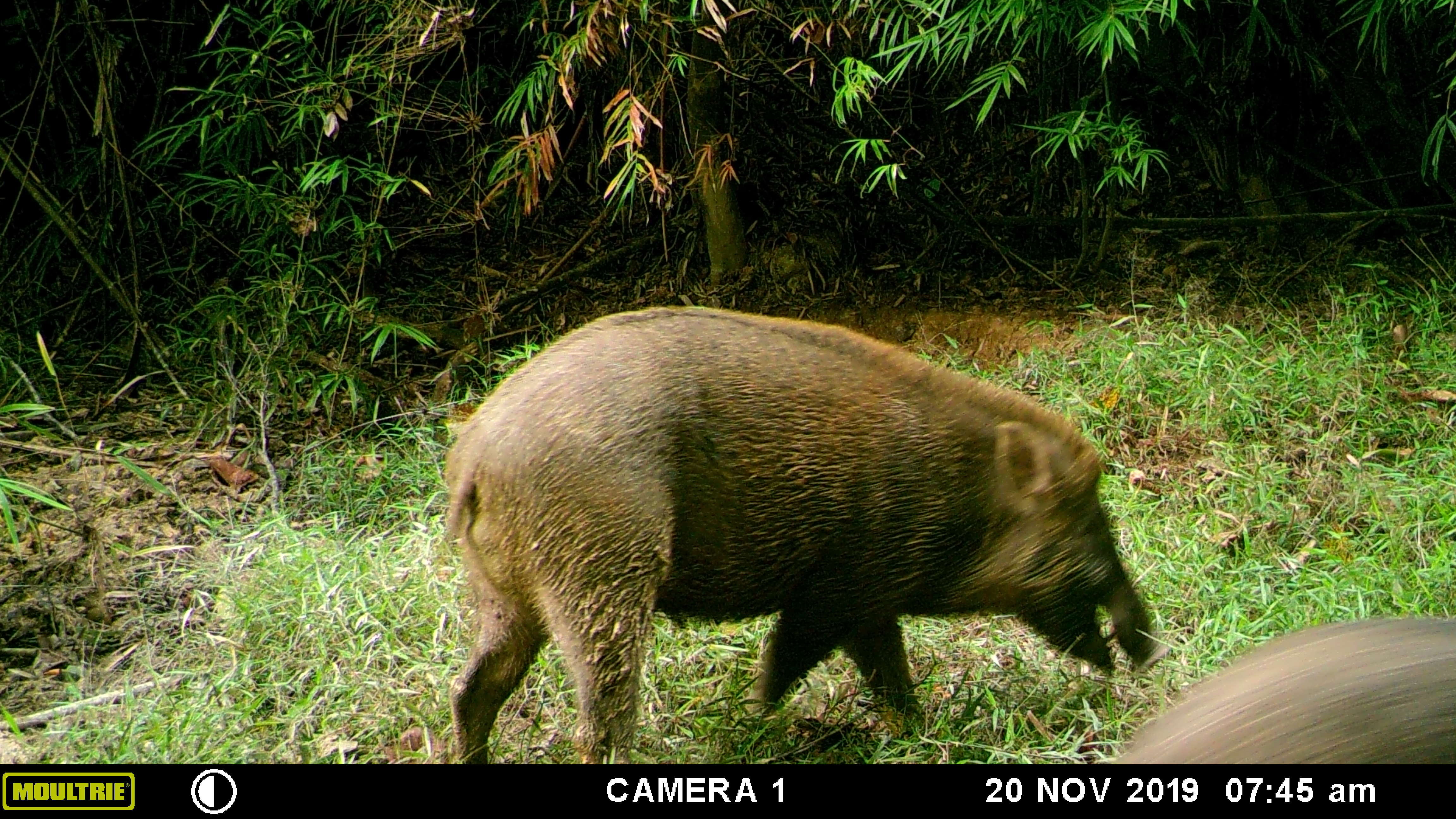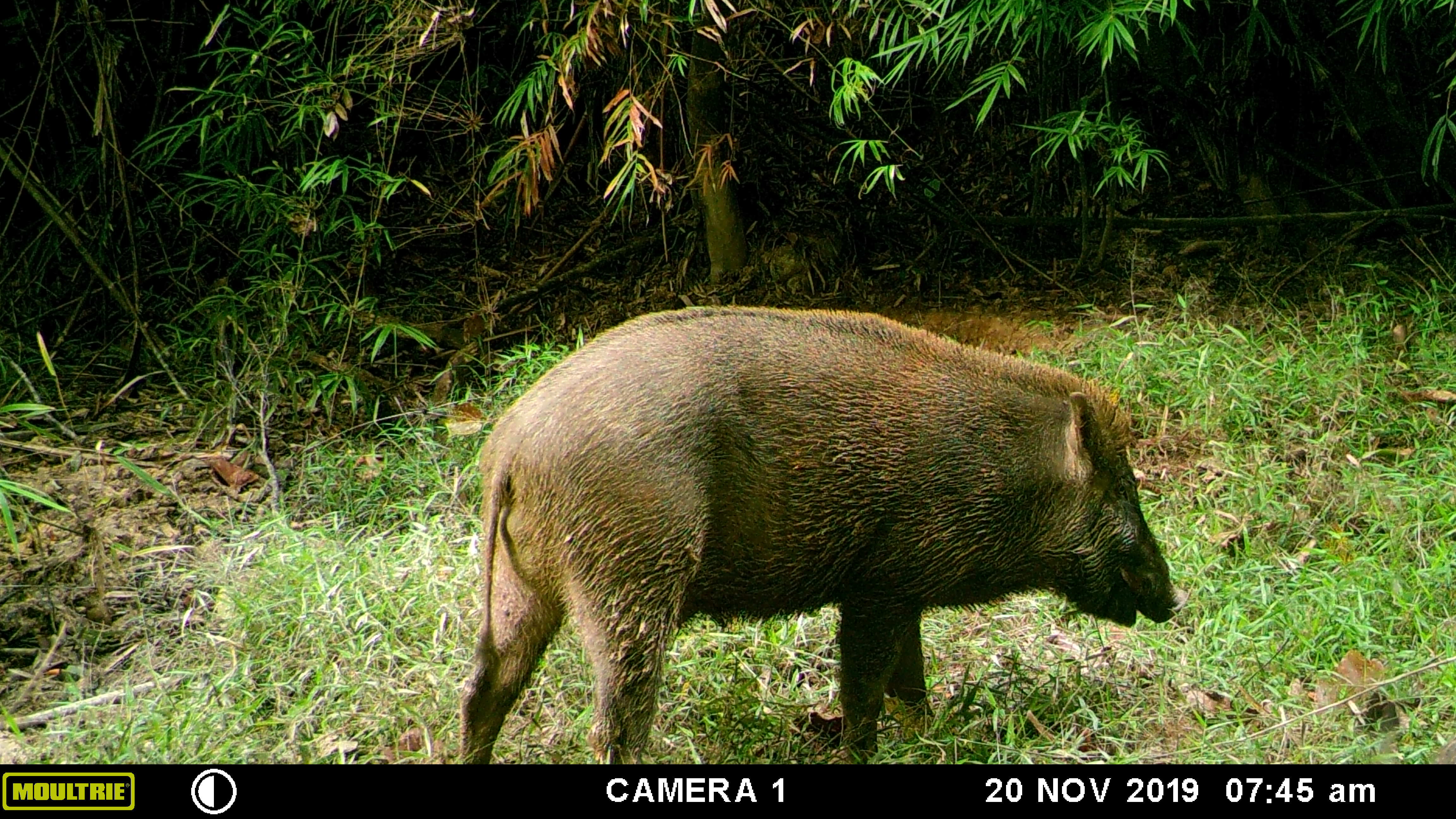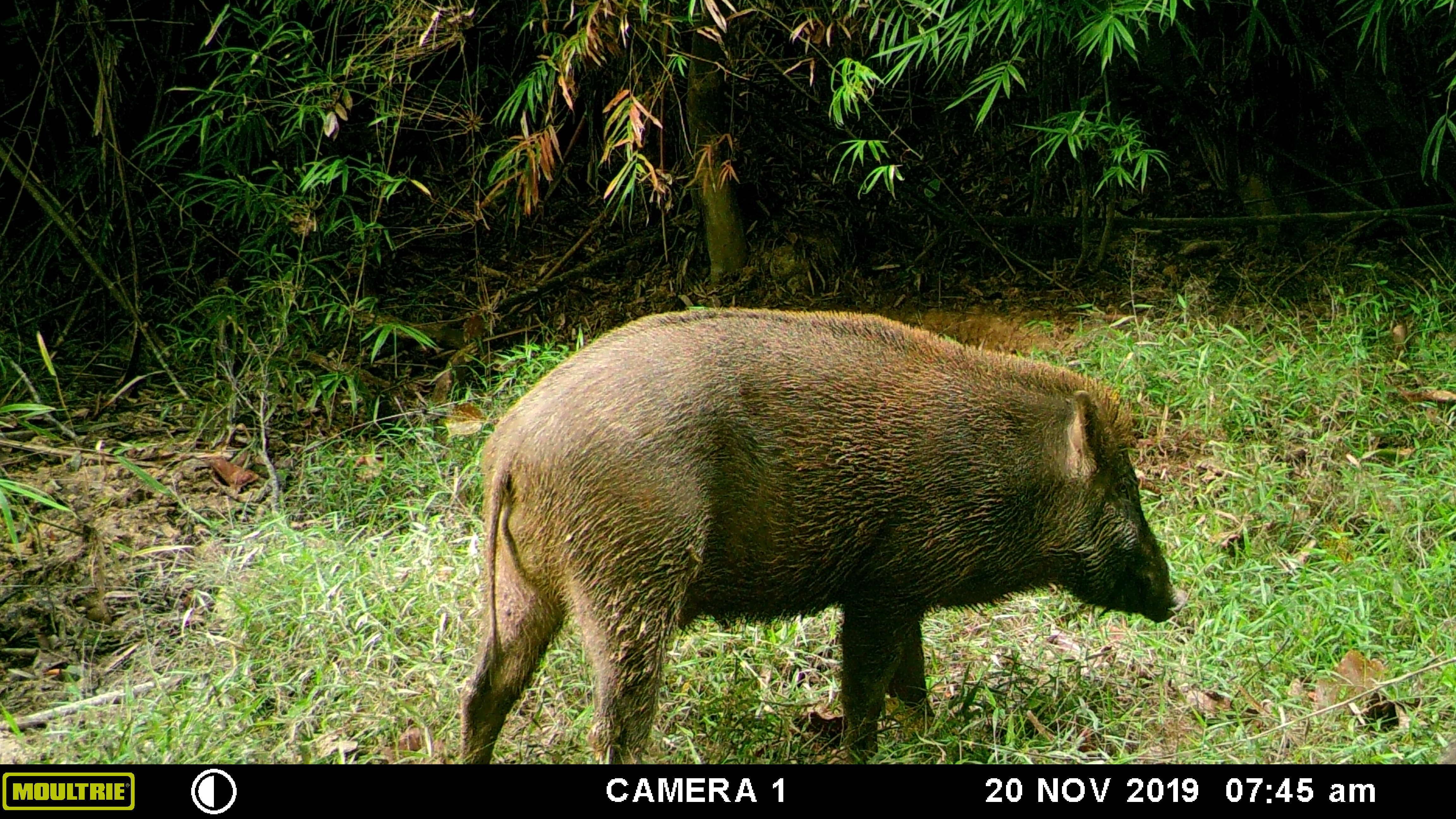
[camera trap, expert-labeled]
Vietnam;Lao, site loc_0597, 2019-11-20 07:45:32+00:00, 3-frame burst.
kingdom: Animalia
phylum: Chordata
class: Mammalia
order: Artiodactyla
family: Suidae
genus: Sus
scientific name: Sus scrofa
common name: eurasian wild pig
Eurasian wild pig (Sus scrofa). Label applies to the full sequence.